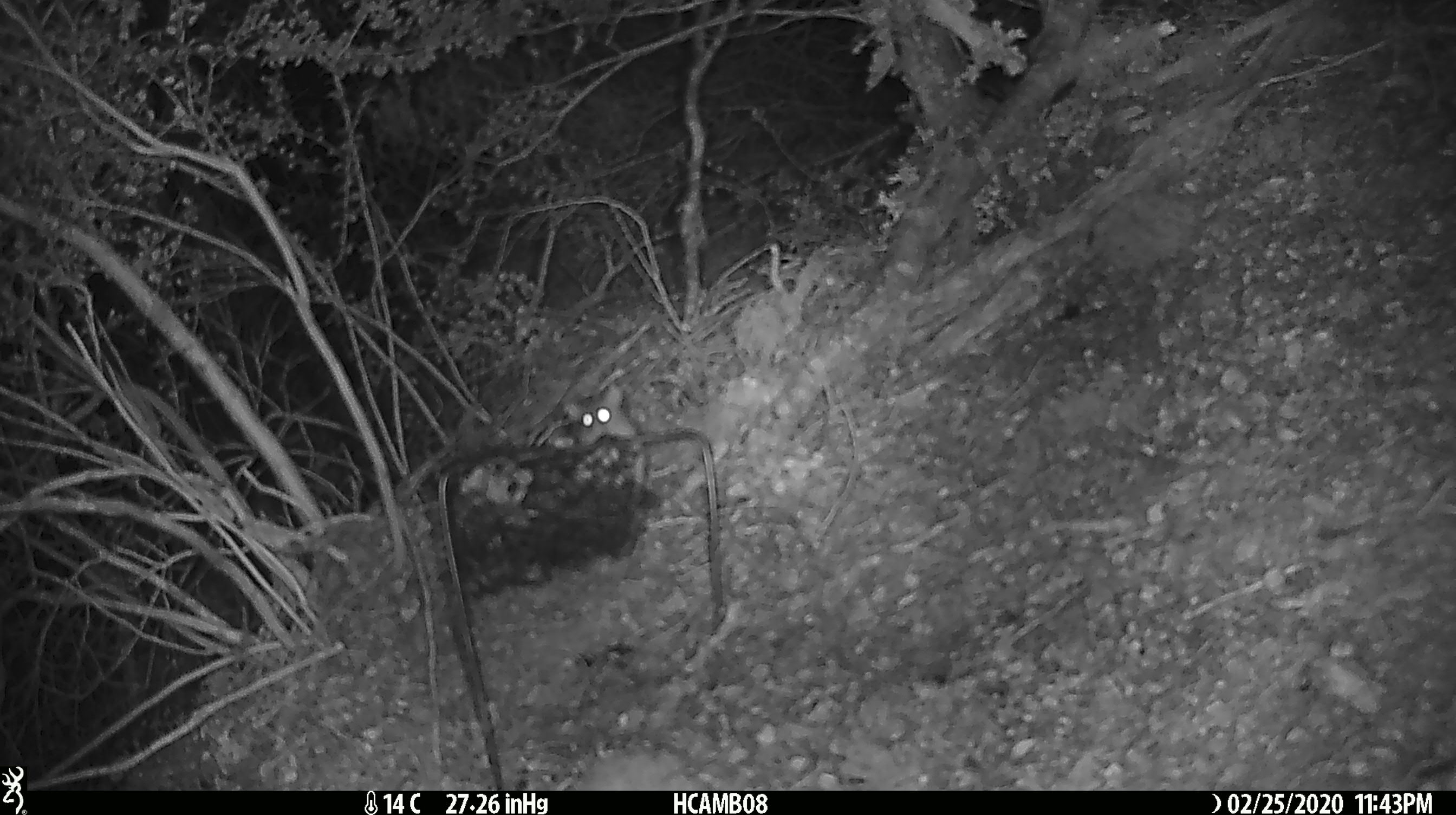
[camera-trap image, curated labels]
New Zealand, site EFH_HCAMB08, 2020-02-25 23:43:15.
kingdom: Animalia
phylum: Chordata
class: Mammalia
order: Rodentia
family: Muridae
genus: Mus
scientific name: Mus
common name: mouse